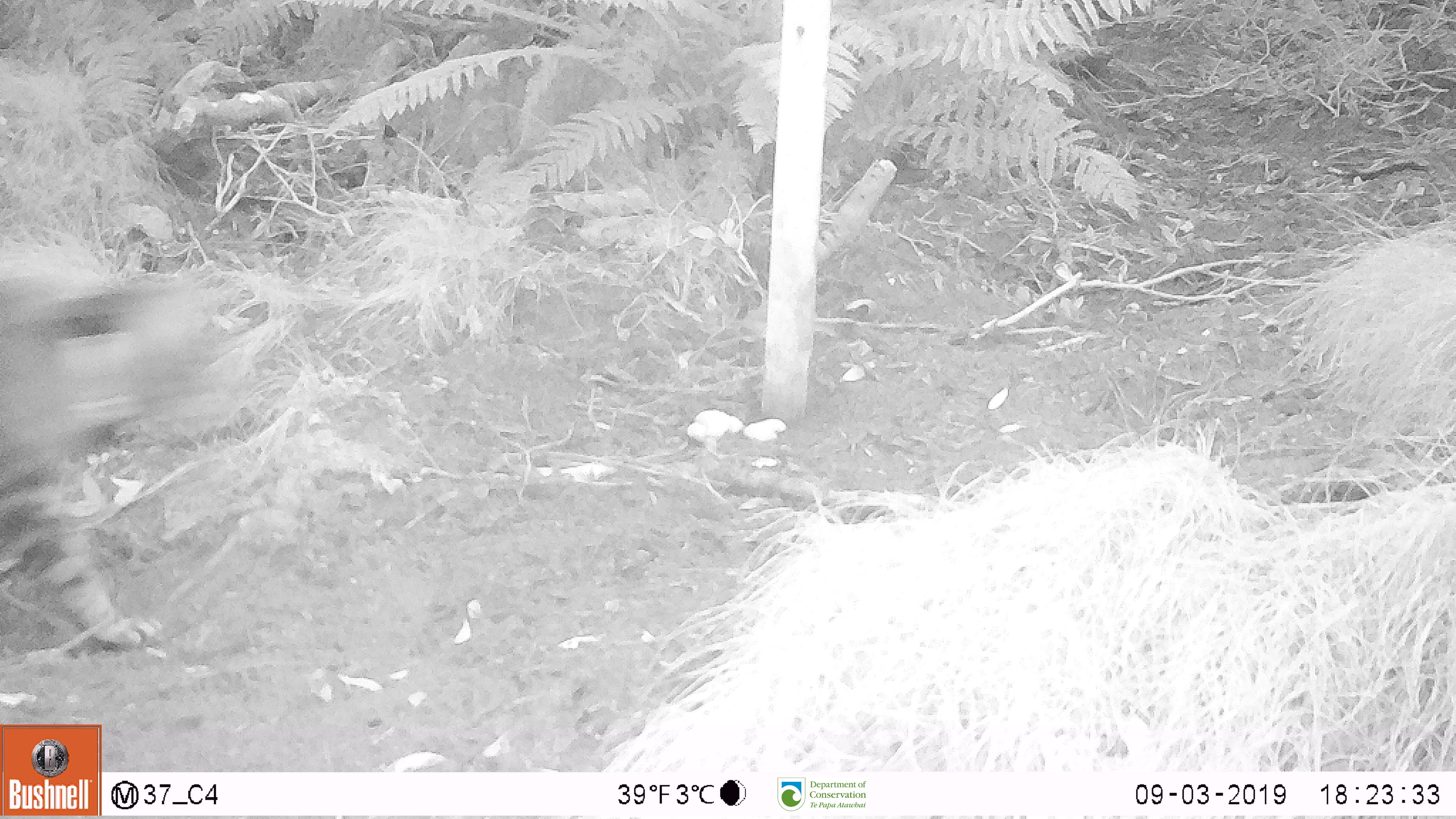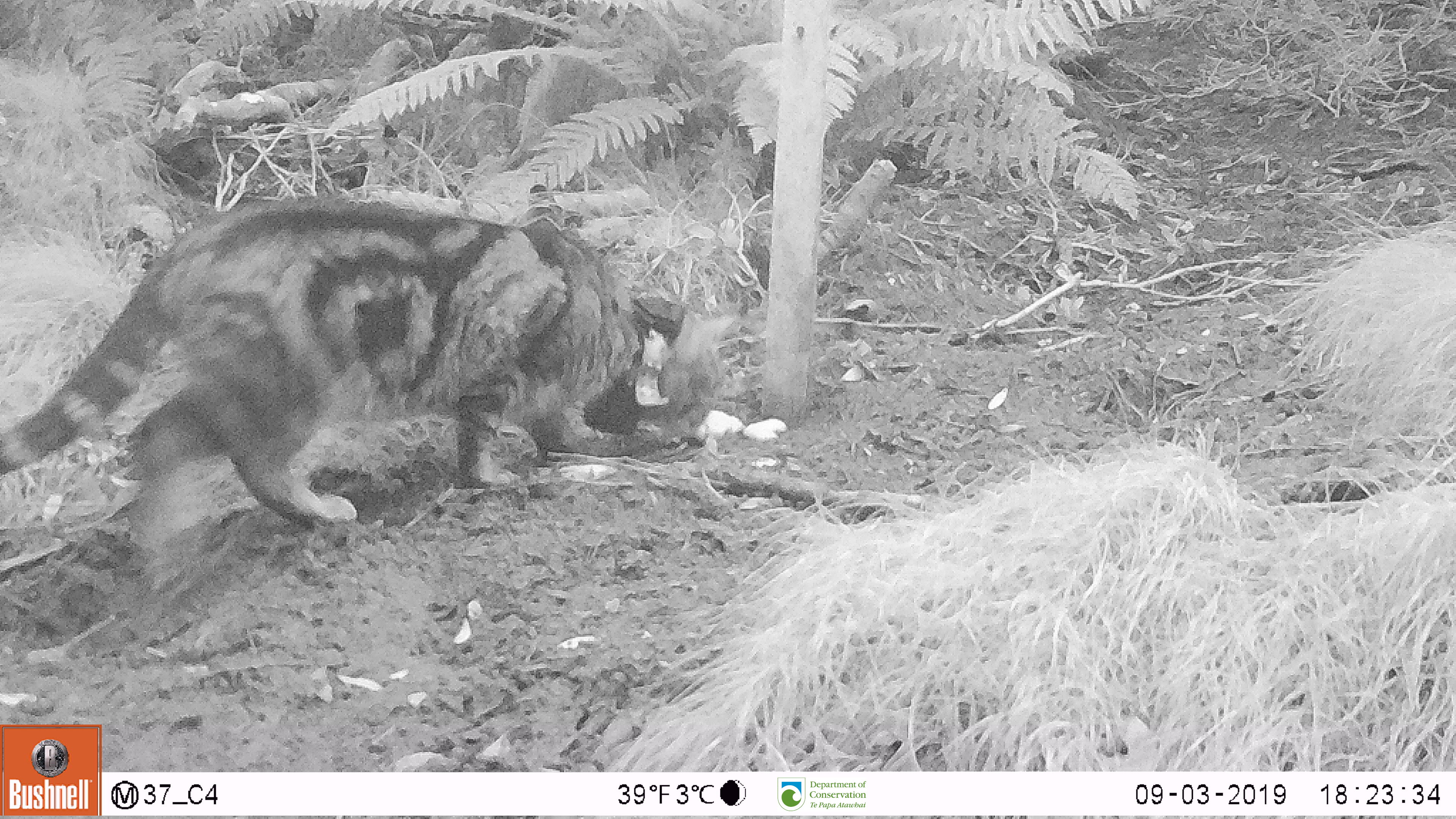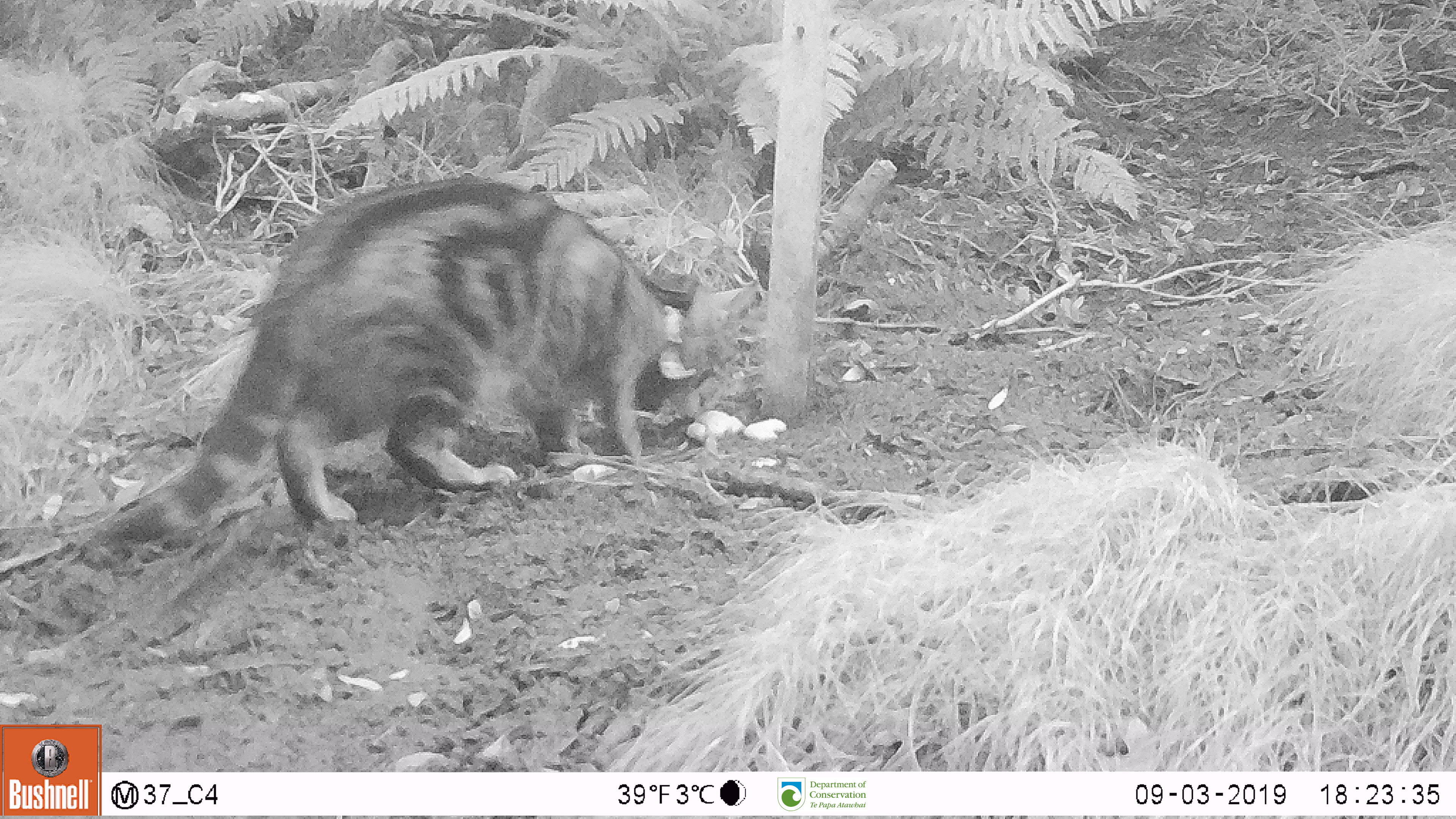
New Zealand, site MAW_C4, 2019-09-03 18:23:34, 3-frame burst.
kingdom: Animalia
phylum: Chordata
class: Mammalia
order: Carnivora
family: Felidae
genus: Felis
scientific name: Felis catus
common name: domestic cat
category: cat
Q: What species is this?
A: Cat (domestic cat) (Felis catus).